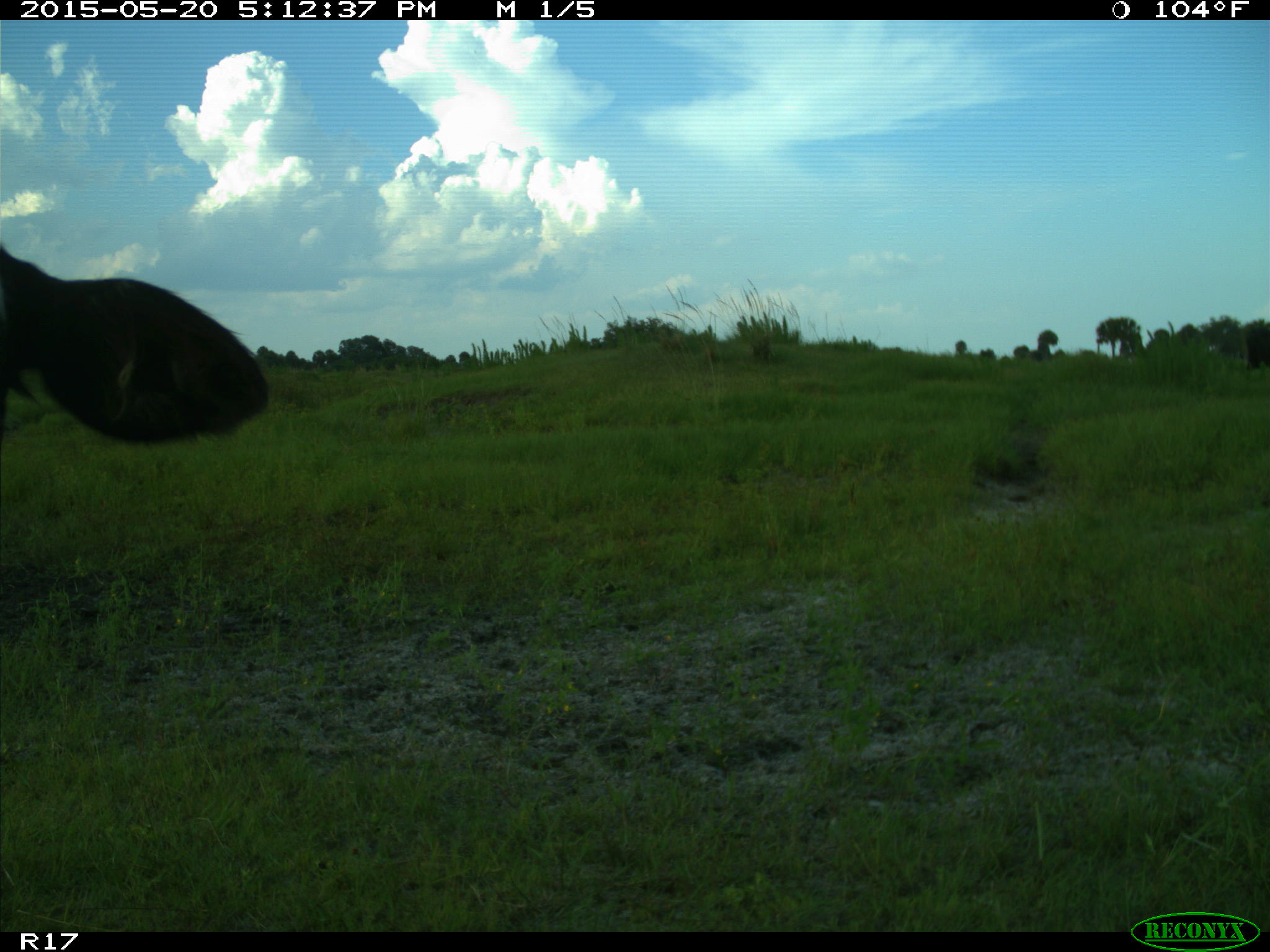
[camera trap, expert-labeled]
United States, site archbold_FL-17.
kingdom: Animalia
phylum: Chordata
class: Mammalia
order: Artiodactyla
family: Bovidae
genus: Bos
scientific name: Bos taurus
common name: domestic cow